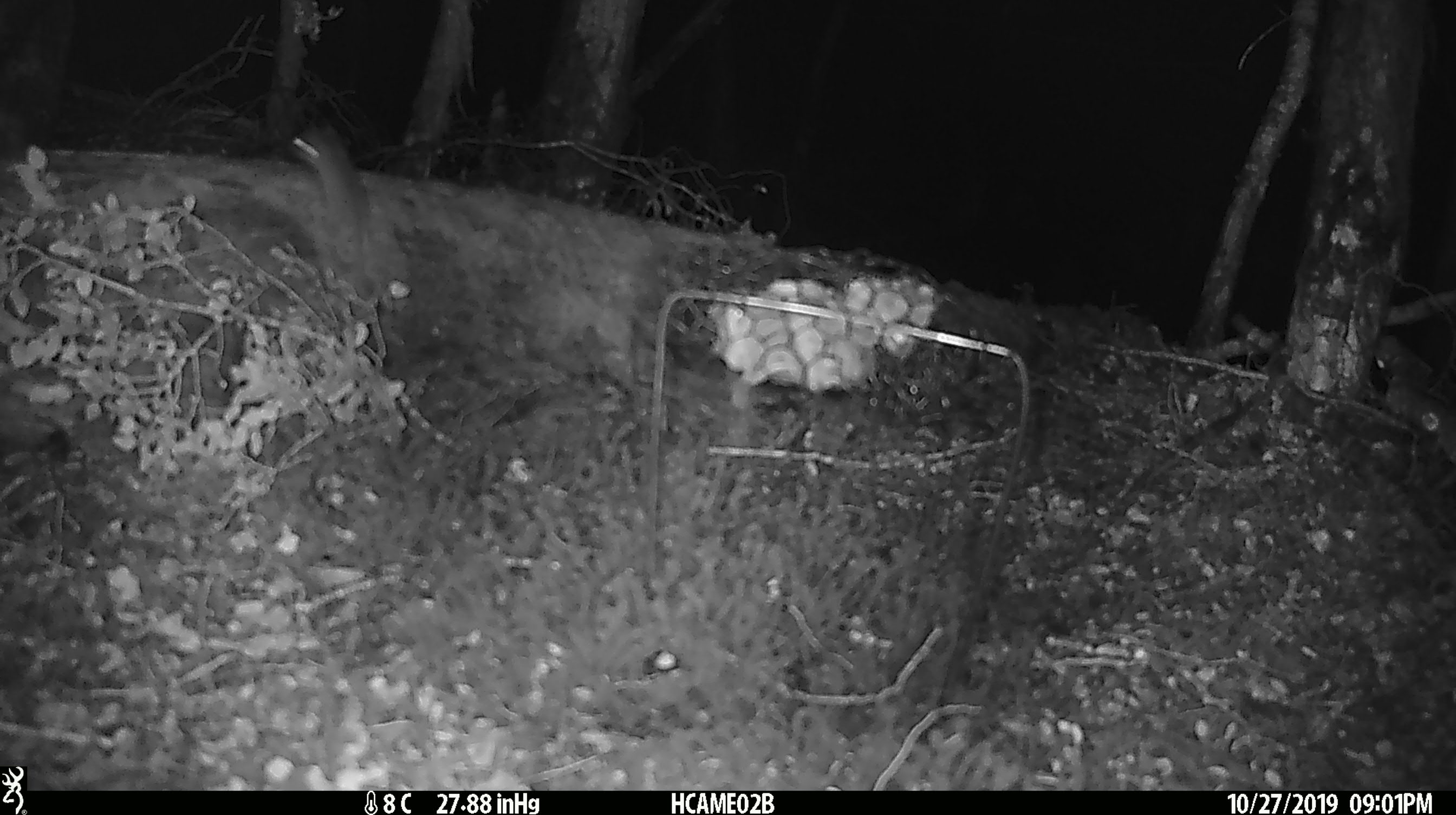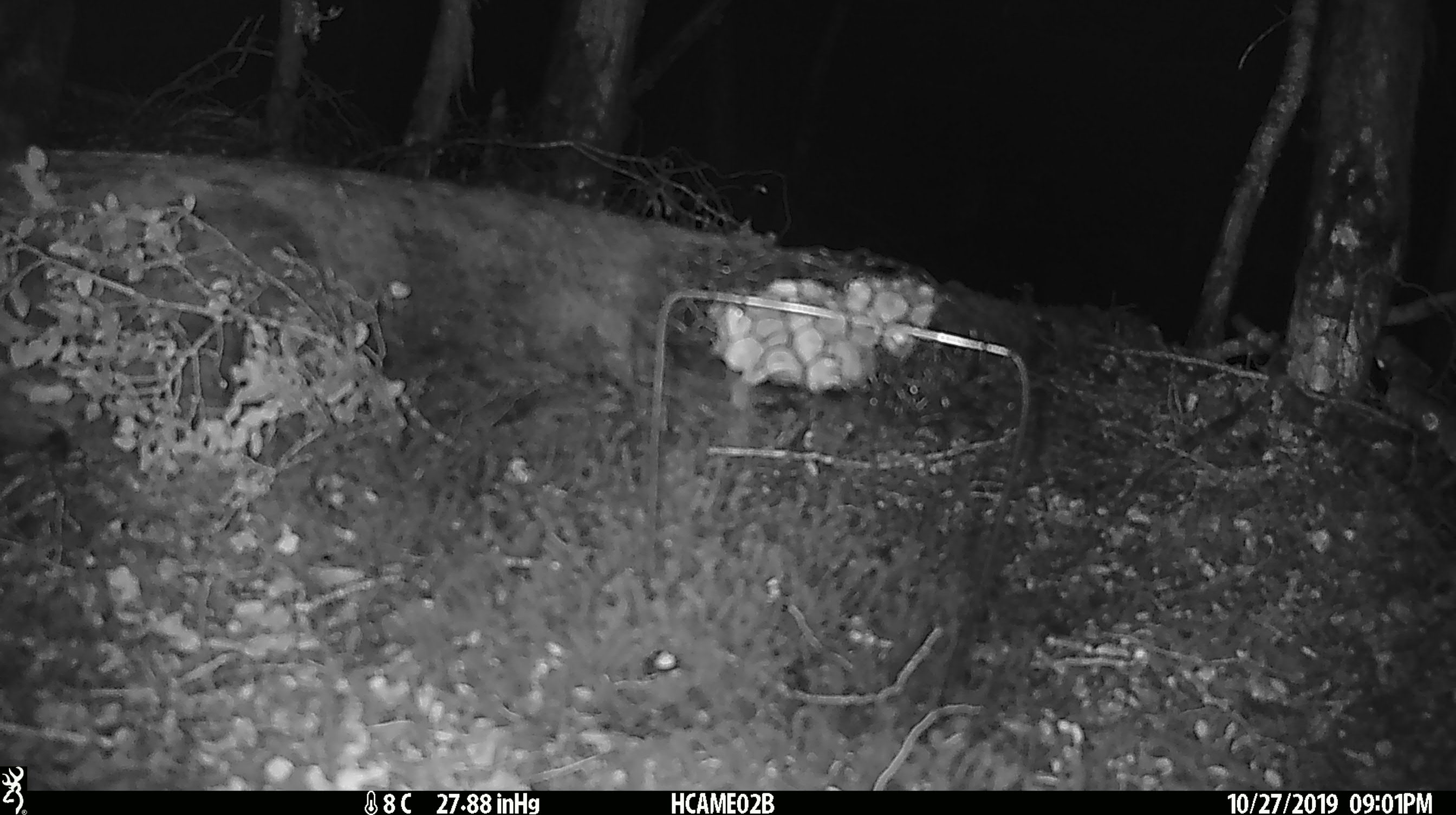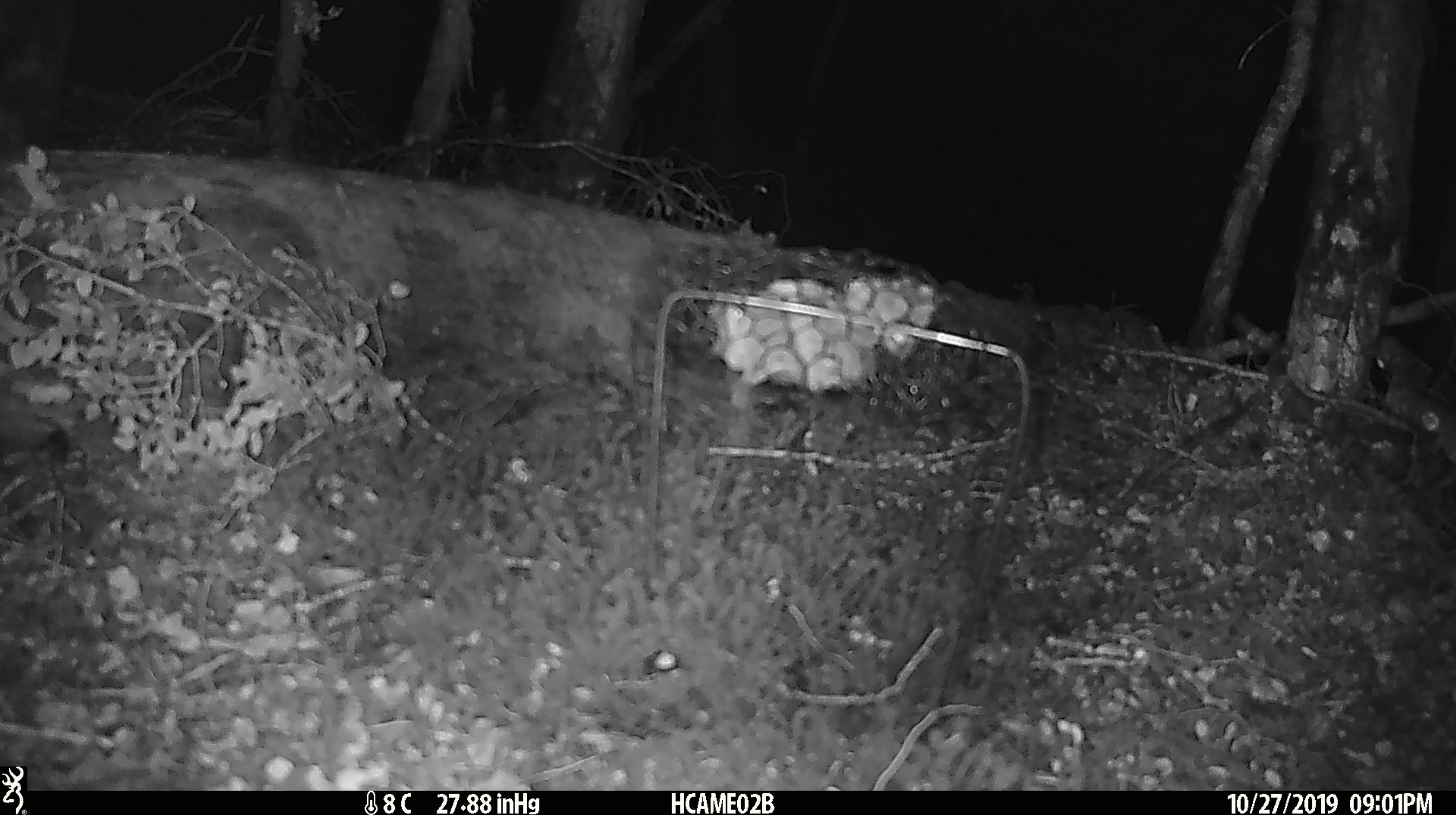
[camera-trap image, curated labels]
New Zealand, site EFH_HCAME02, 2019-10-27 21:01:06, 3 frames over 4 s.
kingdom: Animalia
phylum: Chordata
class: Mammalia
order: Rodentia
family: Muridae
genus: Mus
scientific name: Mus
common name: mouse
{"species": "mouse (Mus)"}